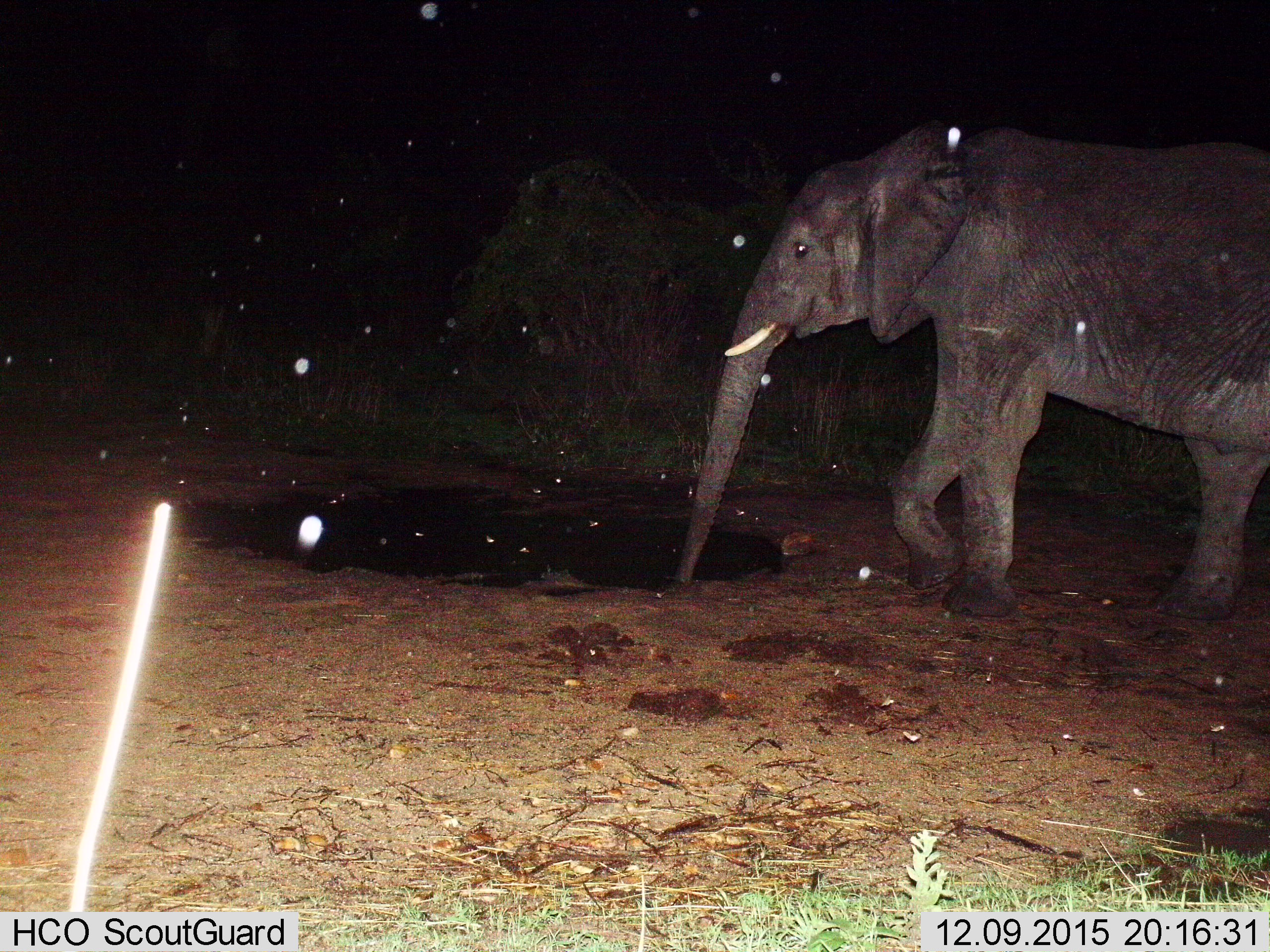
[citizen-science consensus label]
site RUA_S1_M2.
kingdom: Animalia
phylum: Chordata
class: Mammalia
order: Proboscidea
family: Elephantidae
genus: Loxodonta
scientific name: Loxodonta africana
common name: african bush elephant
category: elephant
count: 1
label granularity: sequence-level